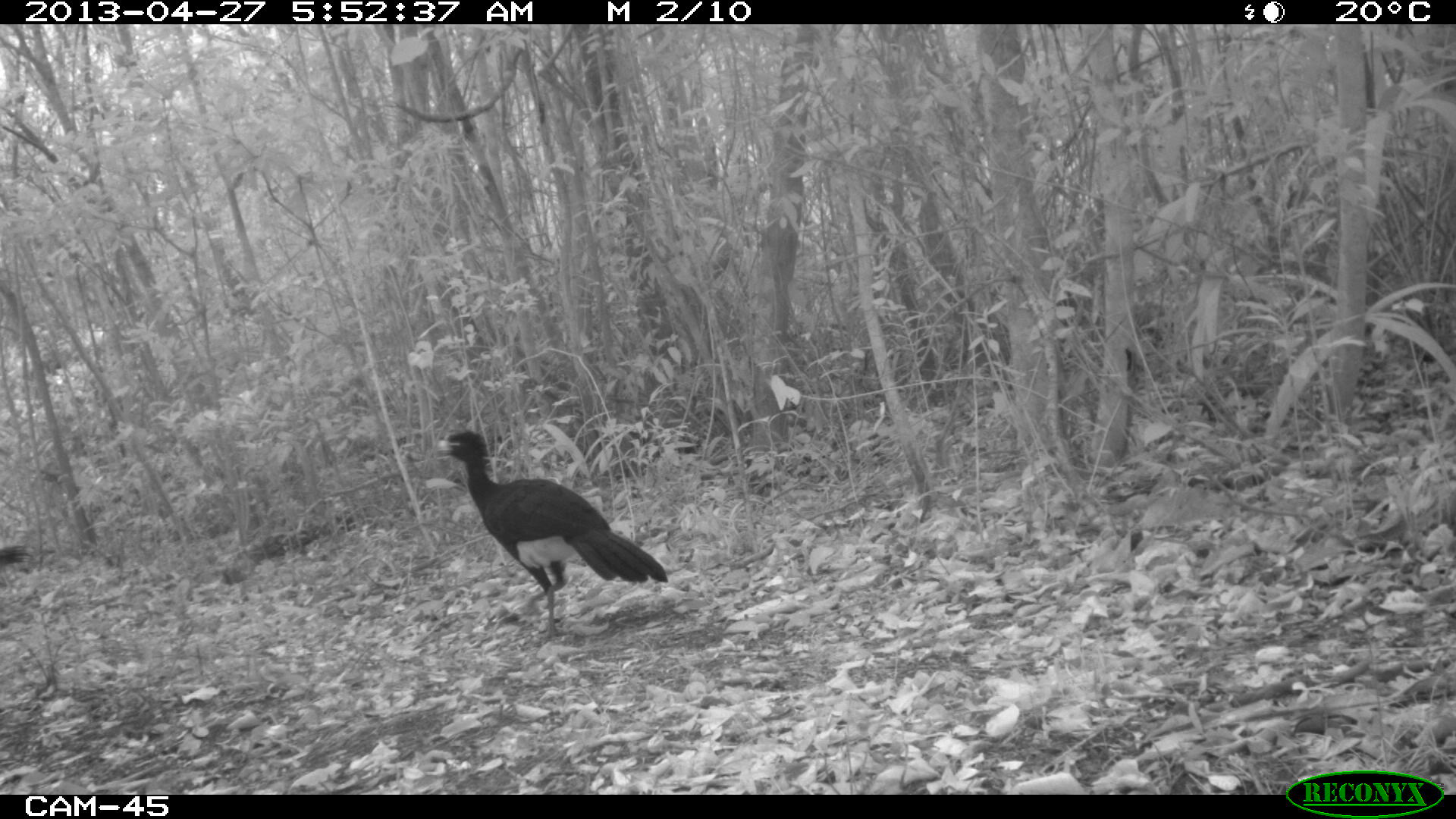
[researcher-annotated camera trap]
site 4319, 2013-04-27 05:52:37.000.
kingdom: Animalia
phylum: Chordata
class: Aves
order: Galliformes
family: Cracidae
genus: Crax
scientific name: Crax rubra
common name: great curassow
Crax rubra (great curassow), count 2.